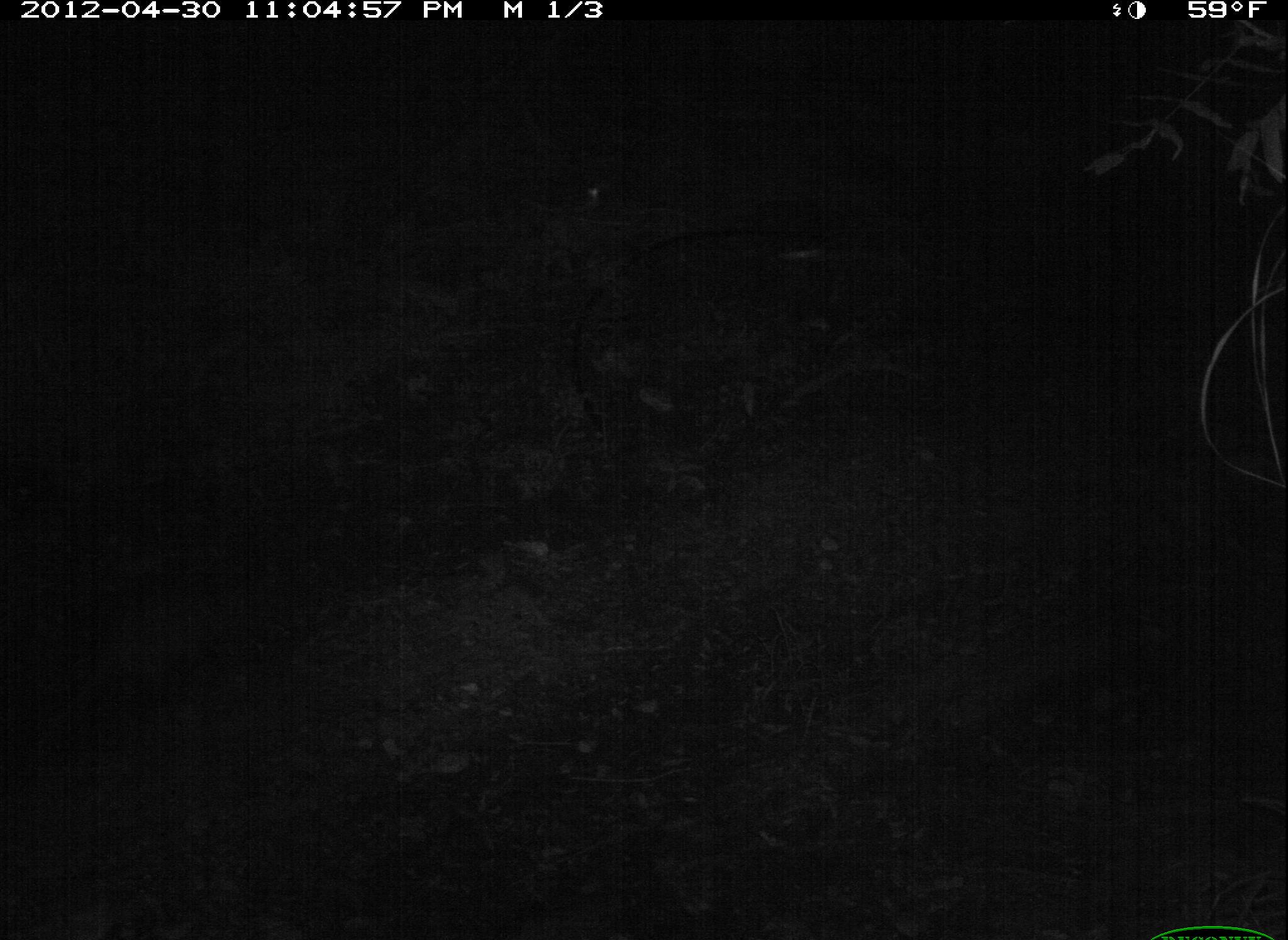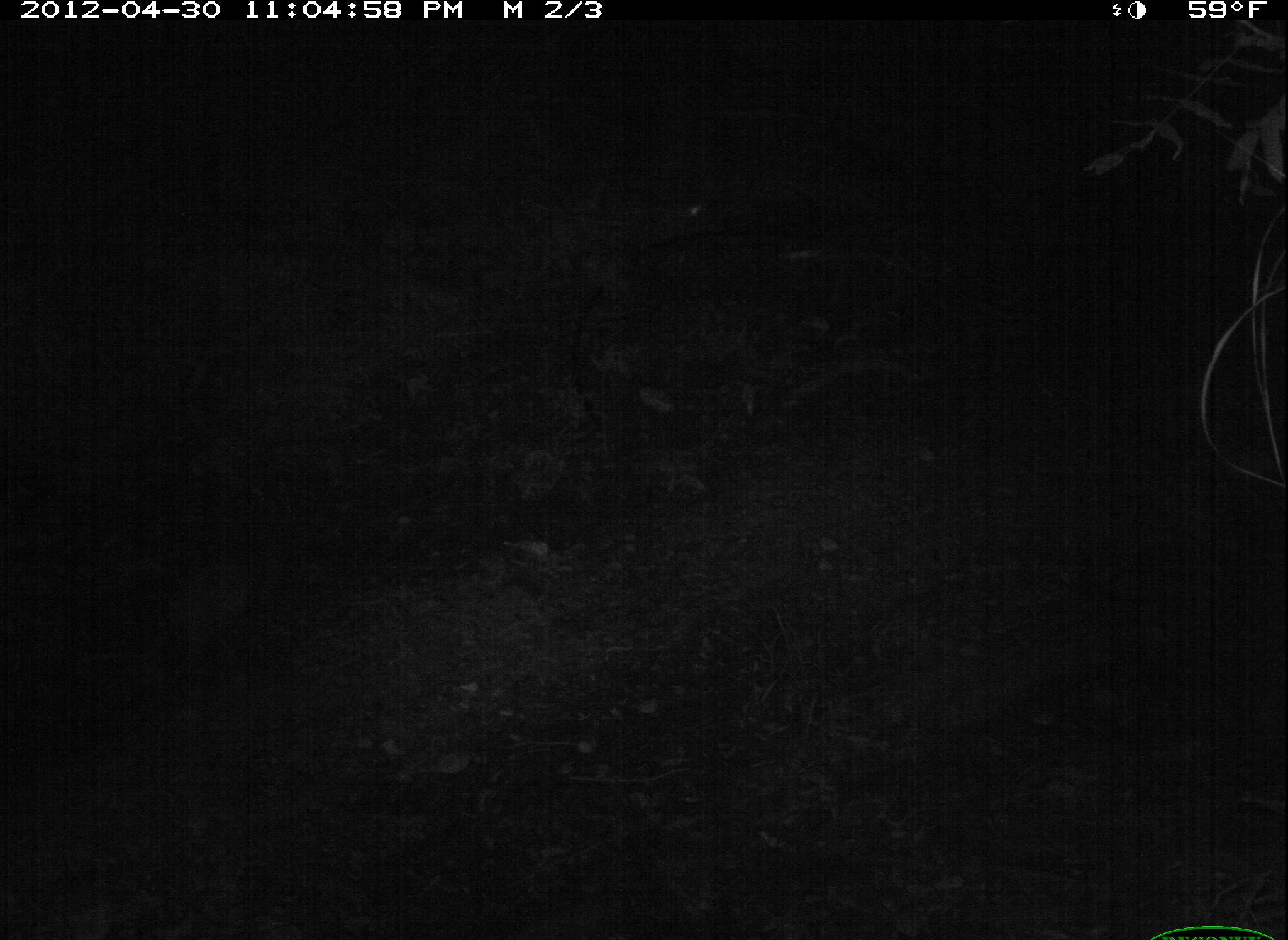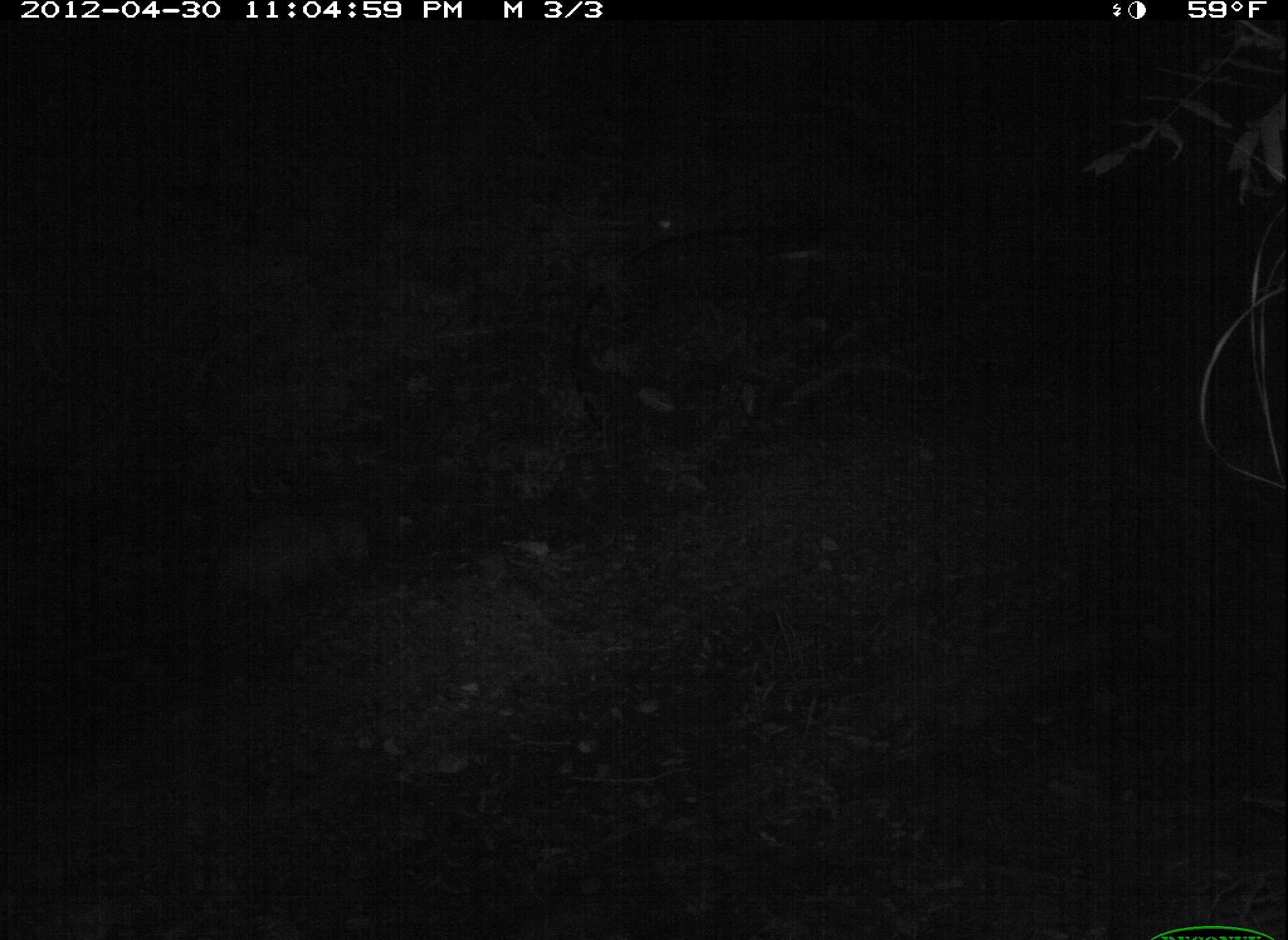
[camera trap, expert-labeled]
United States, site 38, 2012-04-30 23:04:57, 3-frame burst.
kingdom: Animalia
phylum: Chordata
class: Mammalia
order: Didelphimorphia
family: Didelphidae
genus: Didelphis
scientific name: Didelphis virginiana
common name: virginia opossum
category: opossum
Opossum (virginia opossum) (Didelphis virginiana).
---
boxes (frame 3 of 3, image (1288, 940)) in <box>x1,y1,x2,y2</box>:
opossum: <box>163,495,380,634</box>